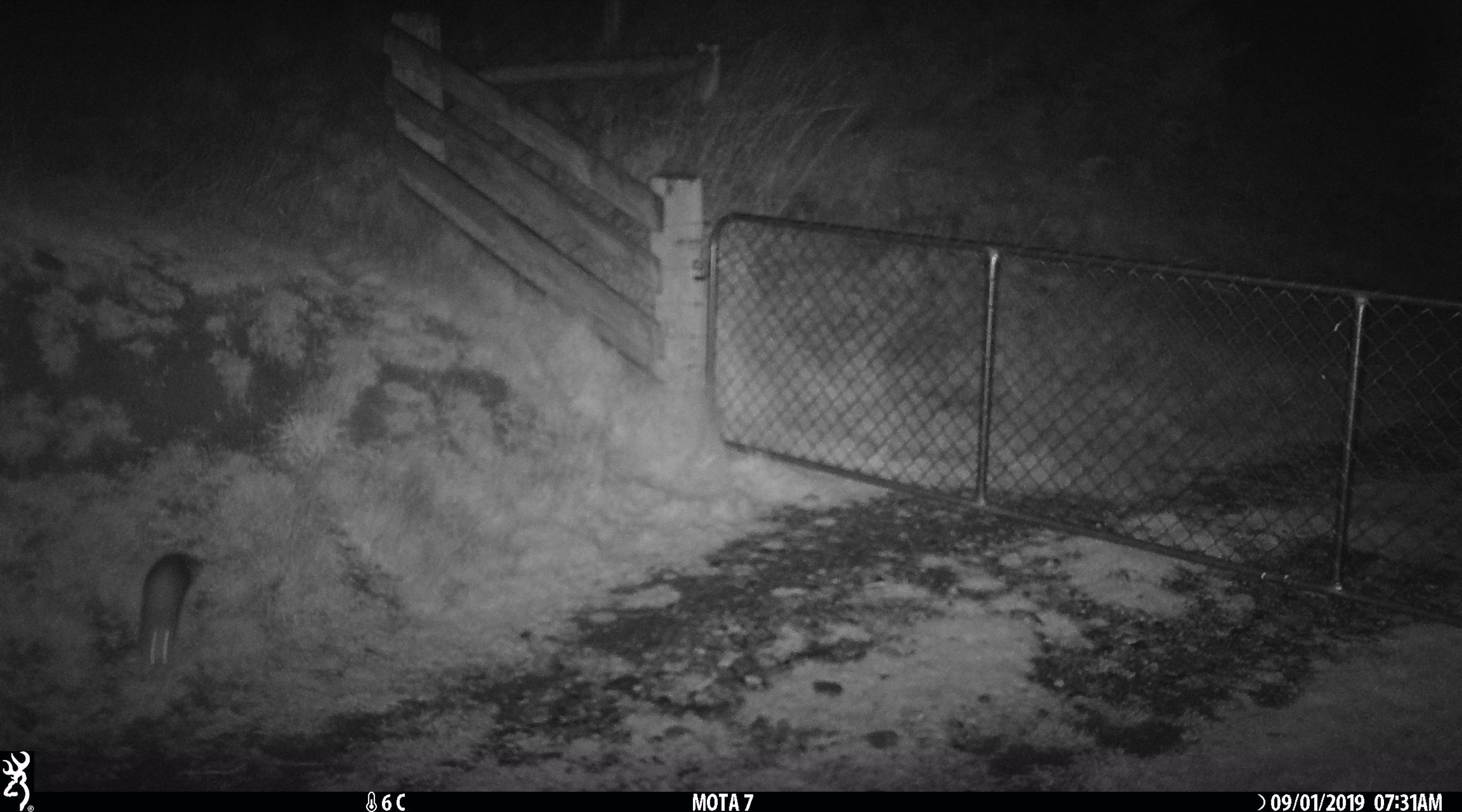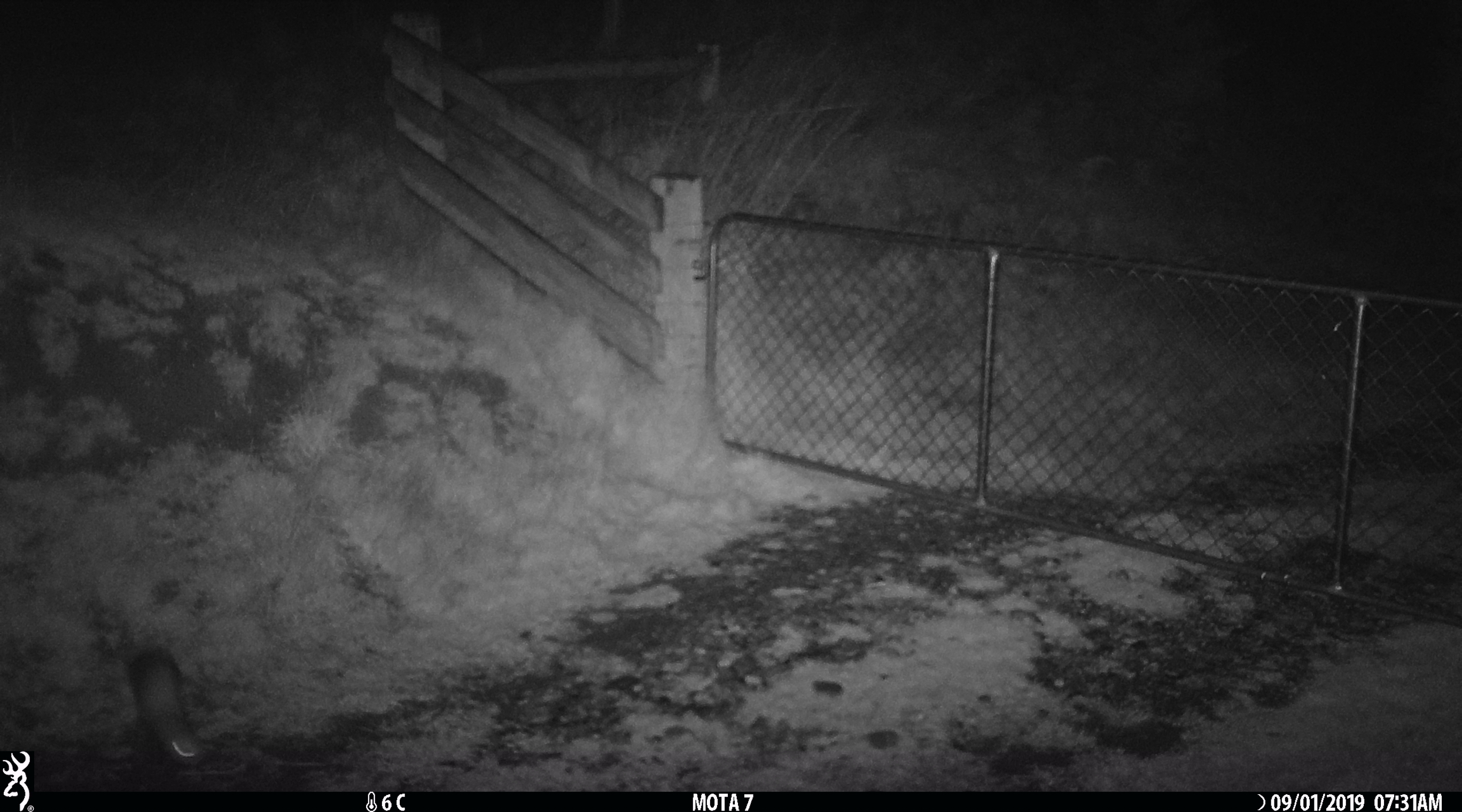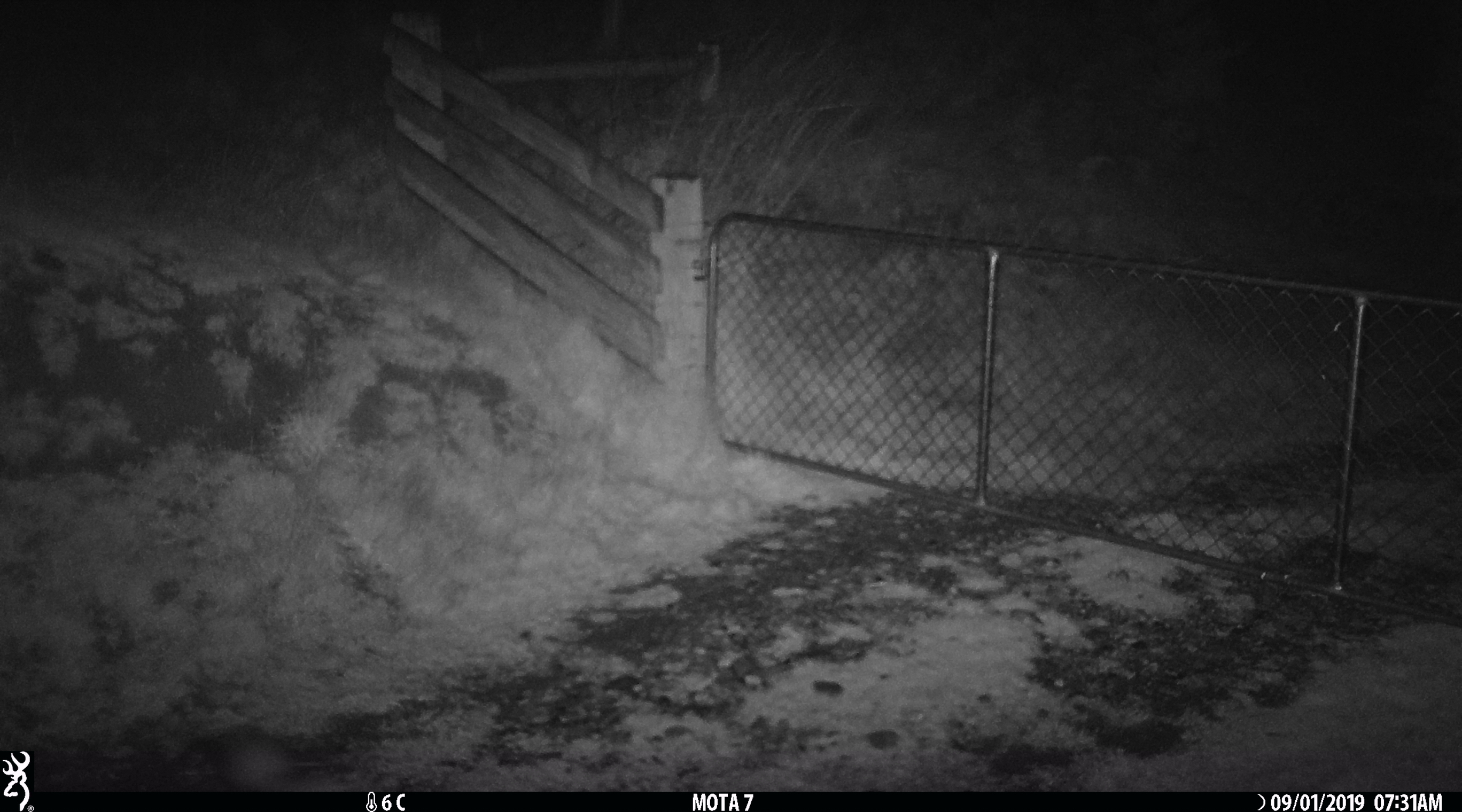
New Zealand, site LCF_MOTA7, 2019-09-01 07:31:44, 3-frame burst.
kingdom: Animalia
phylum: Chordata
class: Mammalia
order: Carnivora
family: Mustelidae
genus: Mustela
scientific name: Mustela furo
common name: ferret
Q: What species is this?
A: Ferret (Mustela furo).